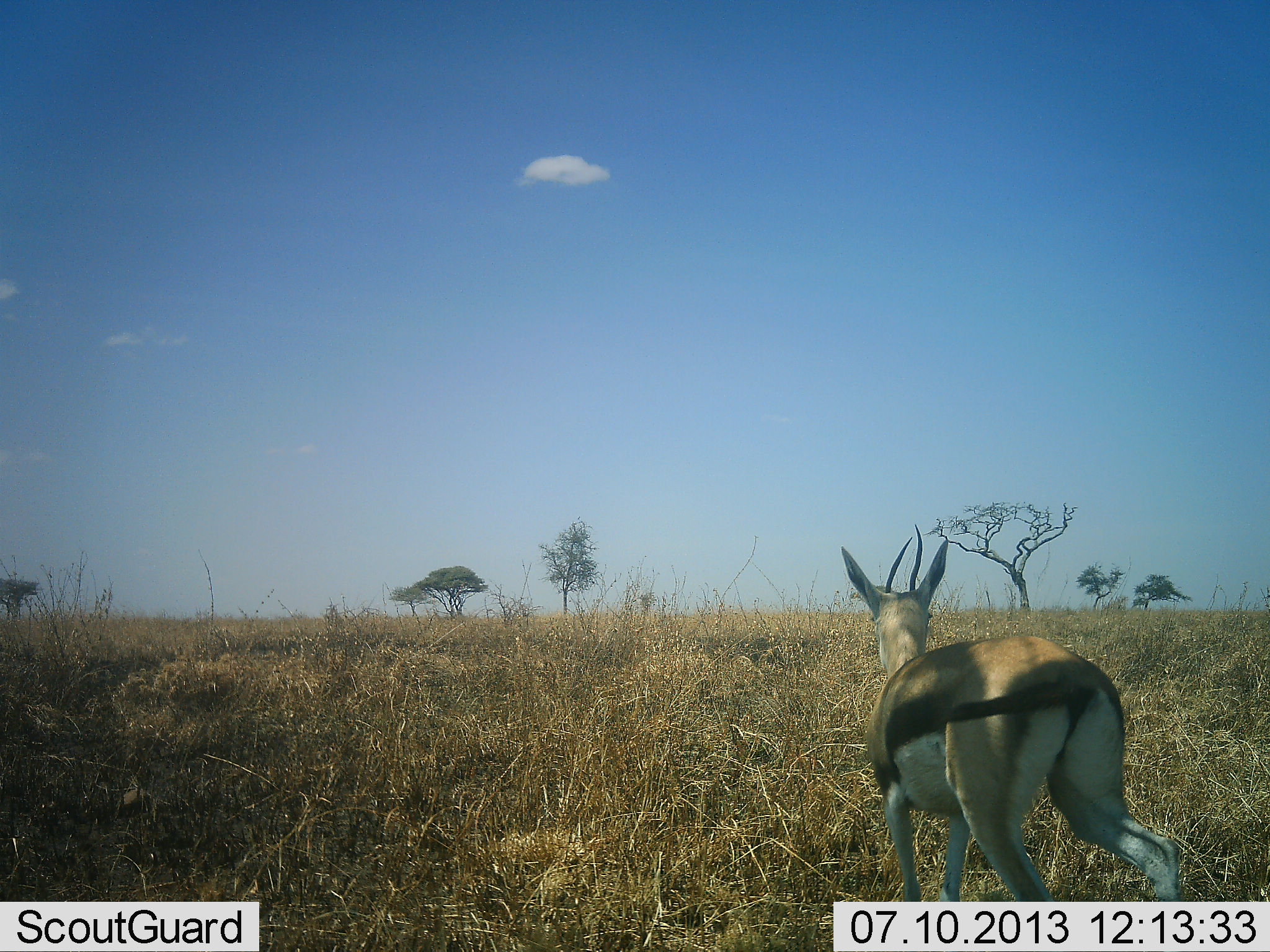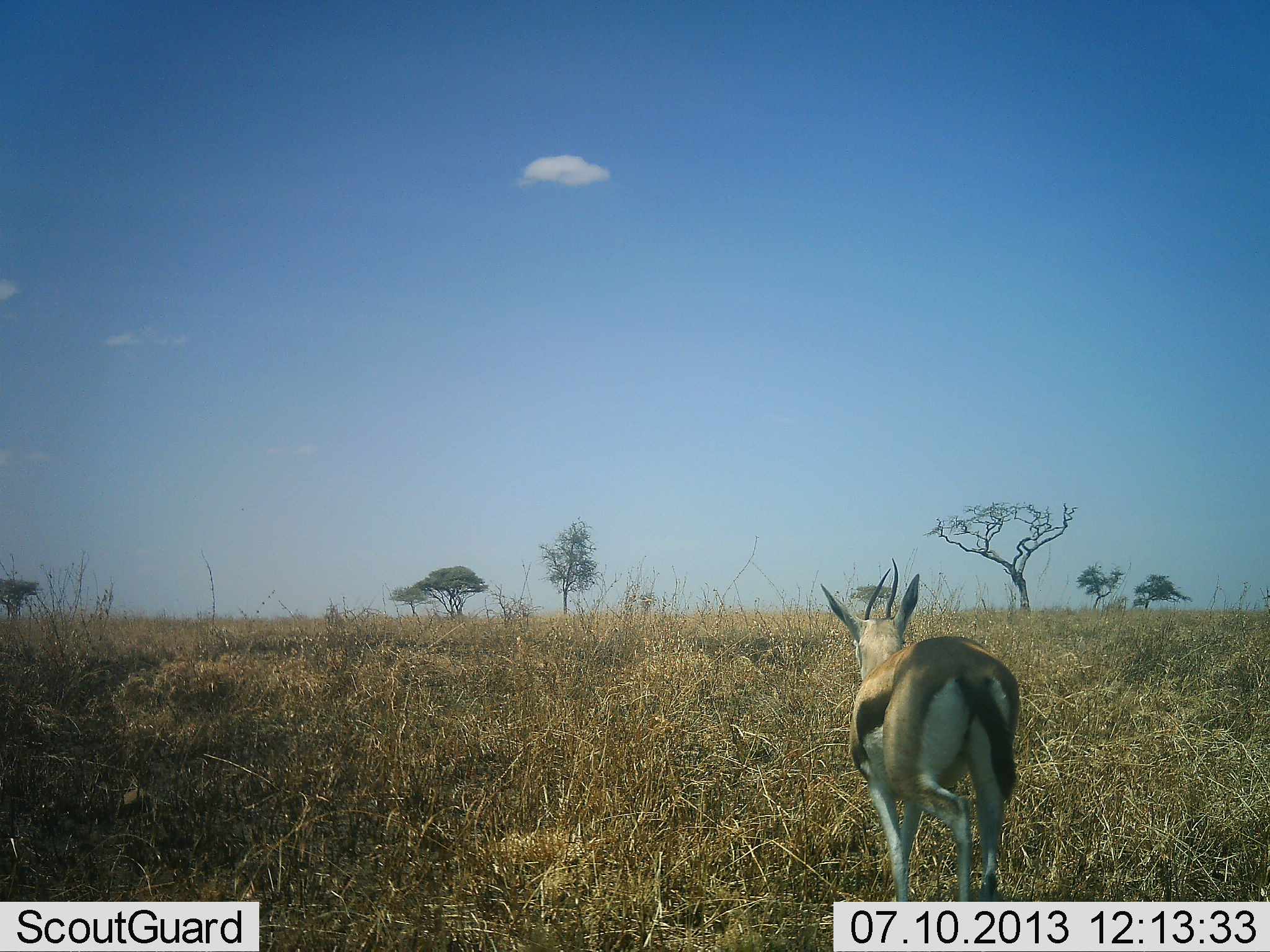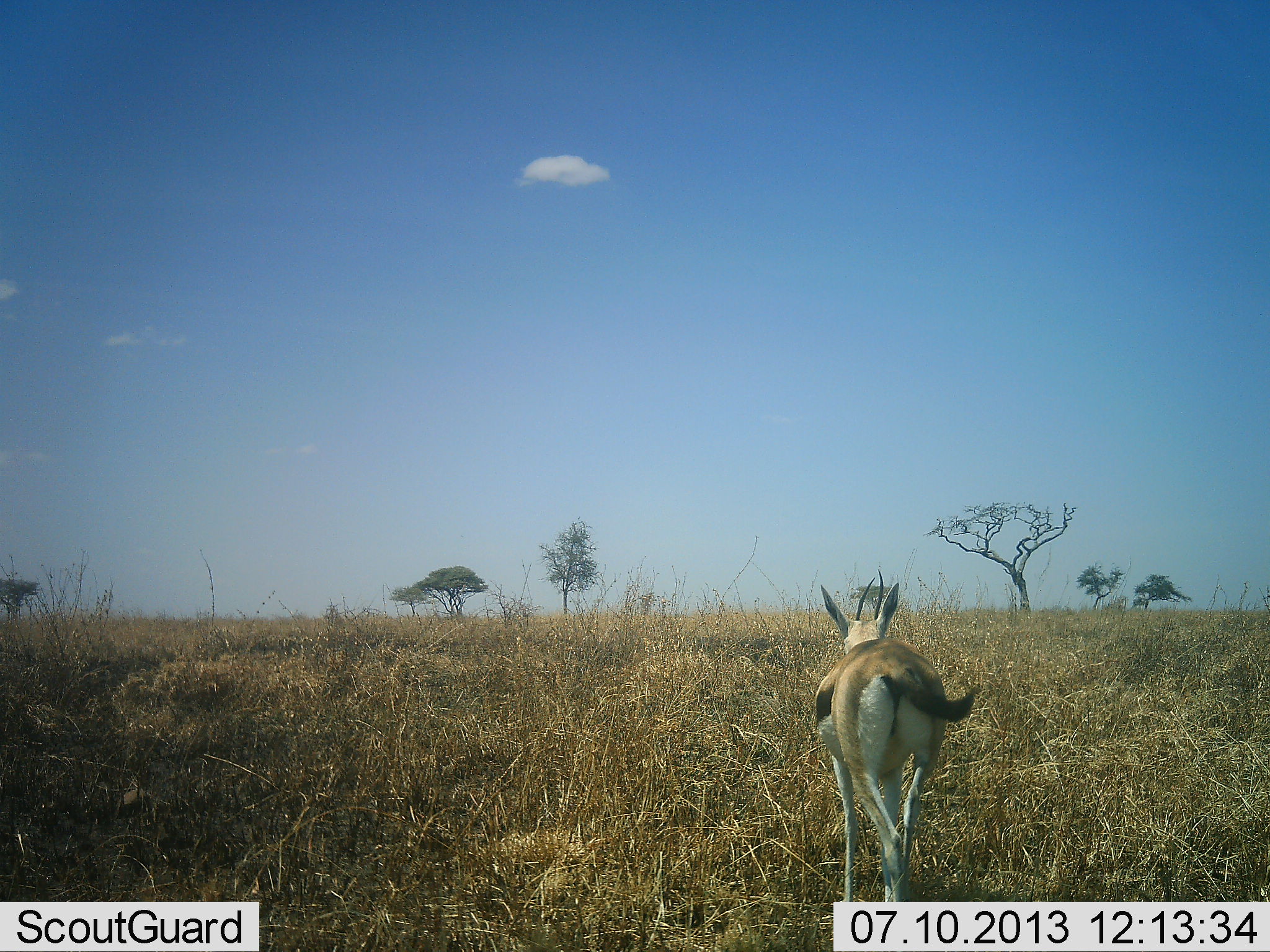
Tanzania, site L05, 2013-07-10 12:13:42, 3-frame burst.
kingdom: Animalia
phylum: Chordata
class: Mammalia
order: Artiodactyla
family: Bovidae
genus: Eudorcas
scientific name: Eudorcas thomsonii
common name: thomson's gazelle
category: gazellethomsons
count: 1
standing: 20%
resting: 0%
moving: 80%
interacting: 0%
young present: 10%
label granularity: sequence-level